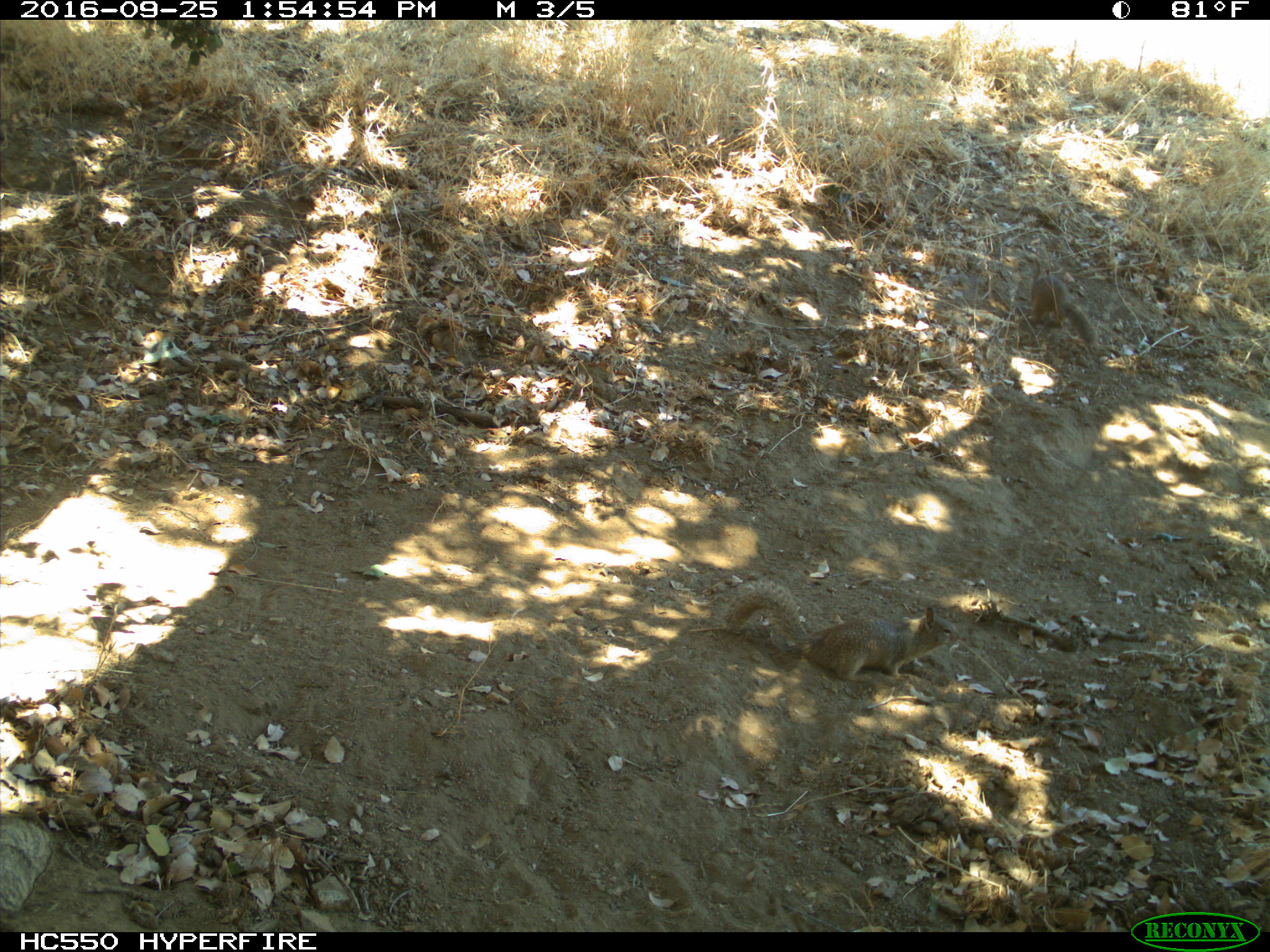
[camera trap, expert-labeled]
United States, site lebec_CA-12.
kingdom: Animalia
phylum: Chordata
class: Mammalia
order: Rodentia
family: Sciuridae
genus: Otospermophilus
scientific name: Otospermophilus beecheyi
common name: california ground squirrel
Otospermophilus beecheyi (california ground squirrel).